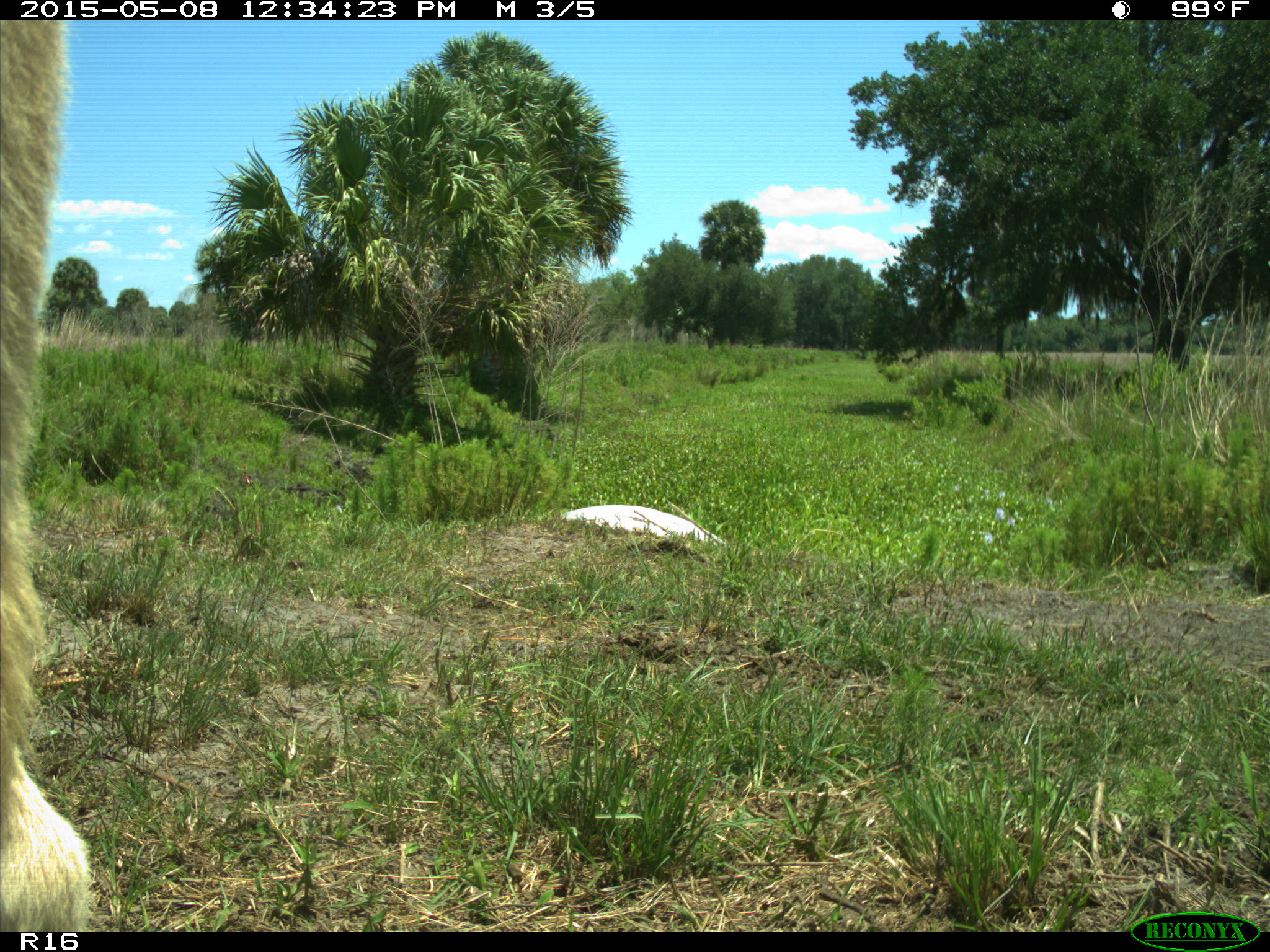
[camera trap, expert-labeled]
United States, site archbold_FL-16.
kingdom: Animalia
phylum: Chordata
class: Mammalia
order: Artiodactyla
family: Bovidae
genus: Bos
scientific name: Bos taurus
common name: domestic cow